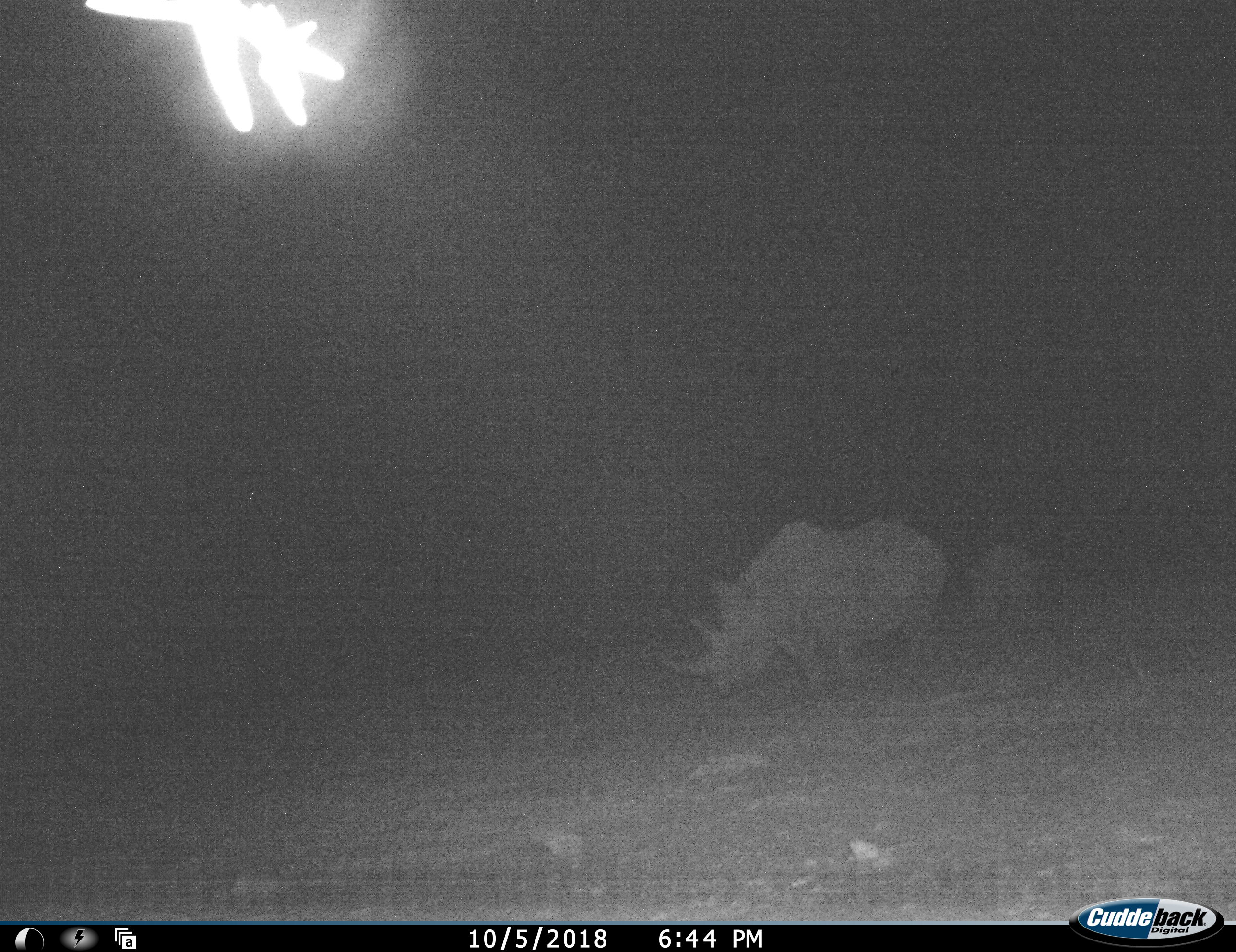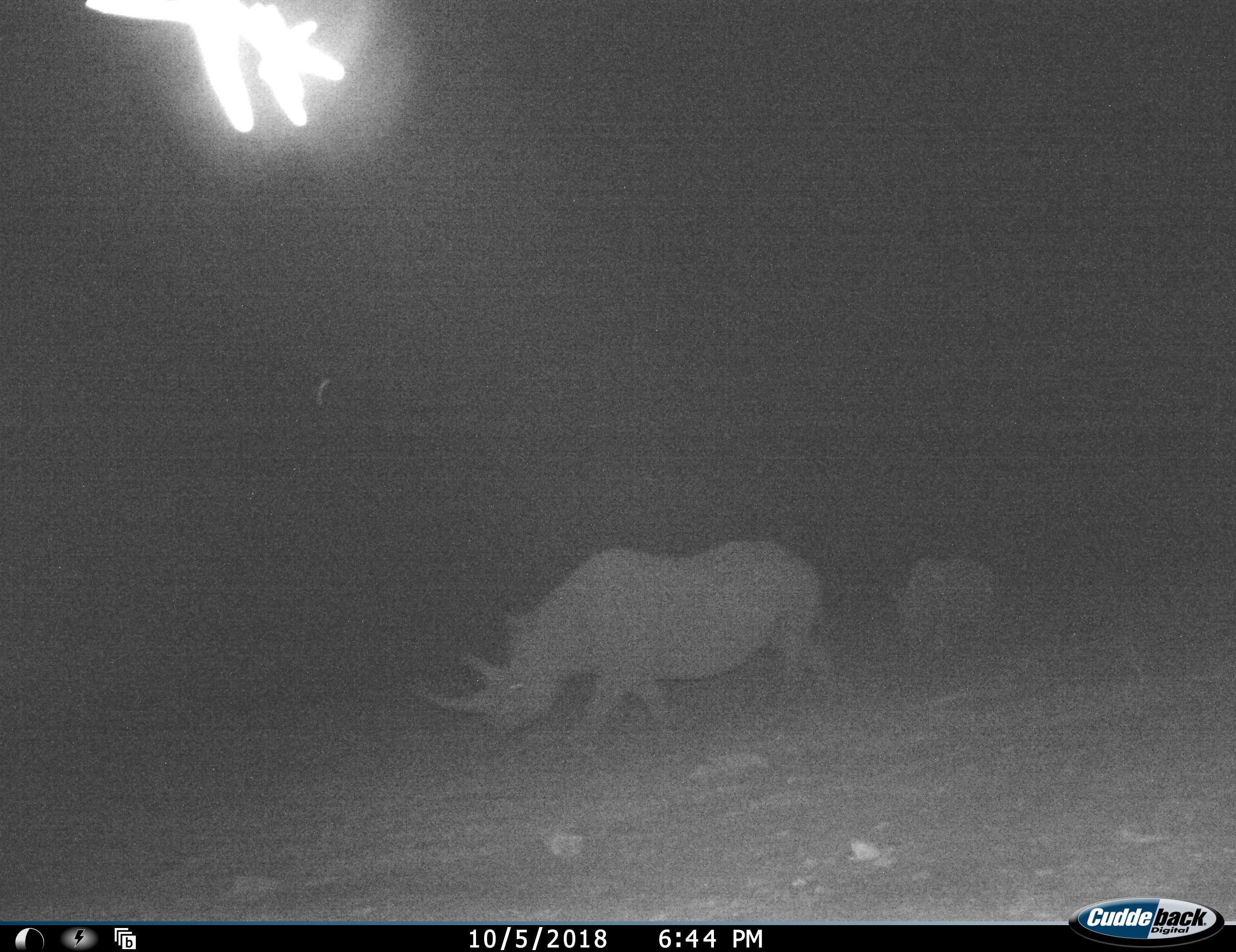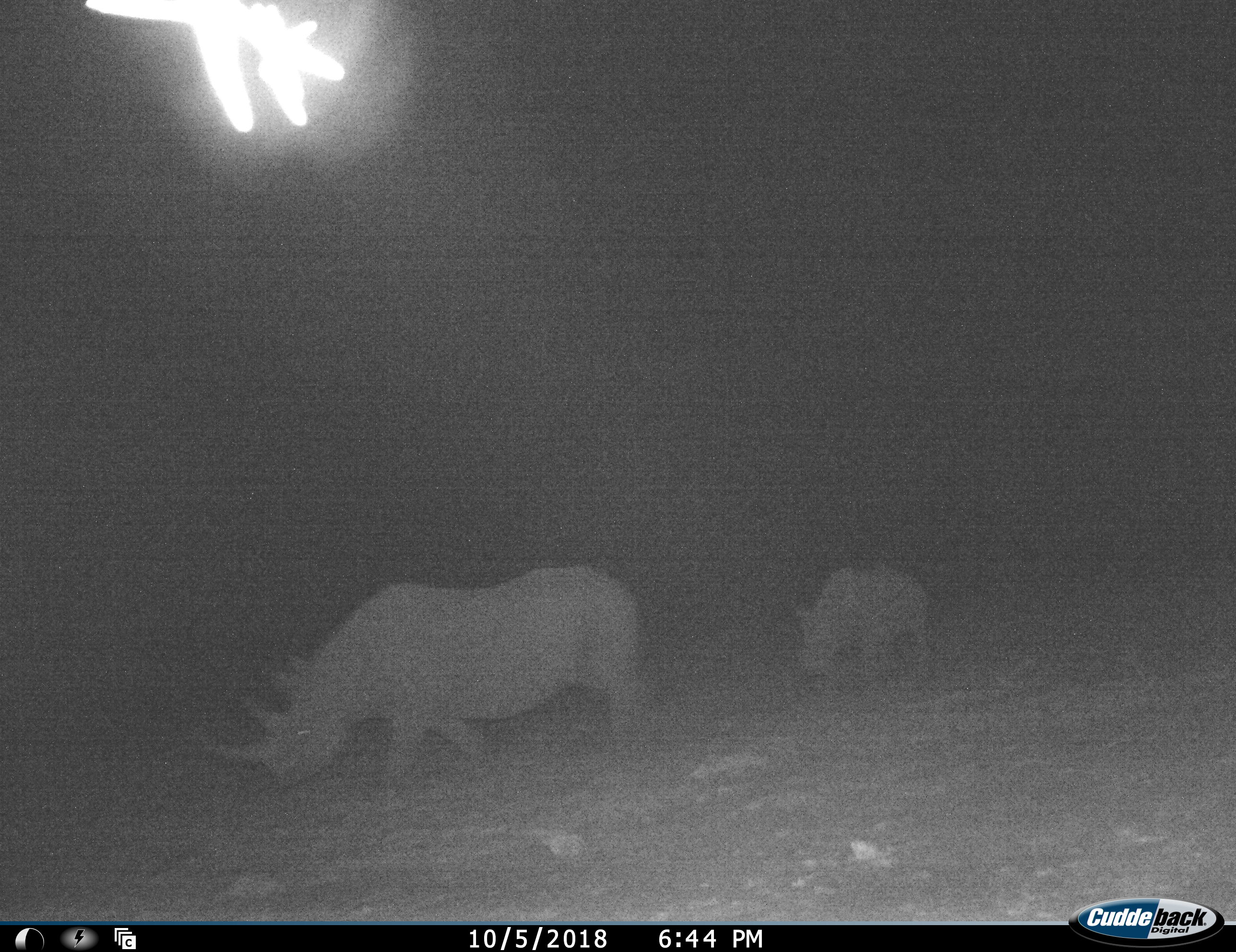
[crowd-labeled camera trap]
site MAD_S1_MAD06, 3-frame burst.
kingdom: Animalia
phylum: Chordata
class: Mammalia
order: Perissodactyla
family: Rhinocerotidae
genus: Diceros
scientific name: Diceros bicornis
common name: black rhinoceros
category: rhinocerosblack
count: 2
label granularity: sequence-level